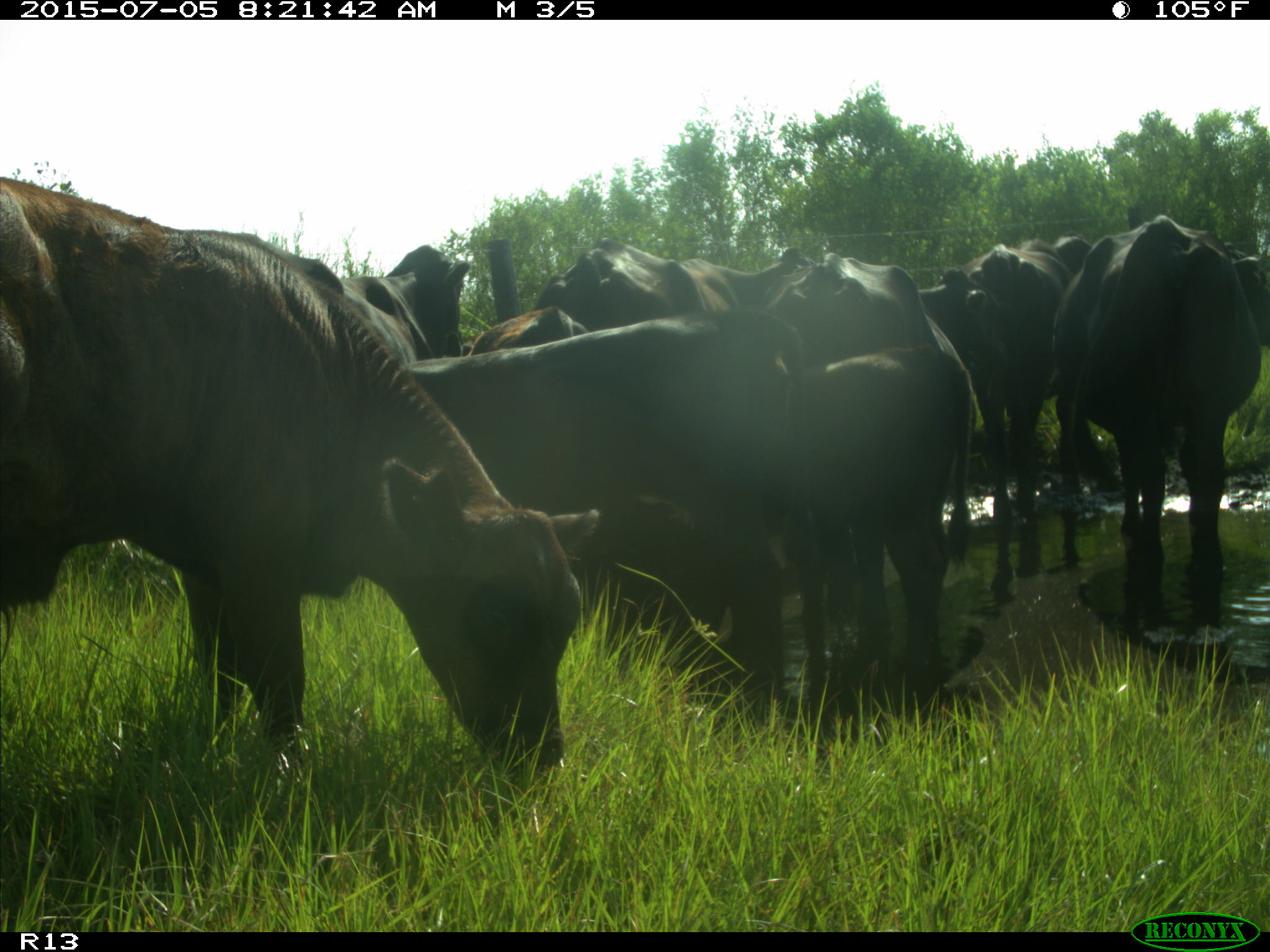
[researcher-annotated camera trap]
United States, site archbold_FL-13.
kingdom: Animalia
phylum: Chordata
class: Mammalia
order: Artiodactyla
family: Bovidae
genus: Bos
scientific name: Bos taurus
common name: domestic cow